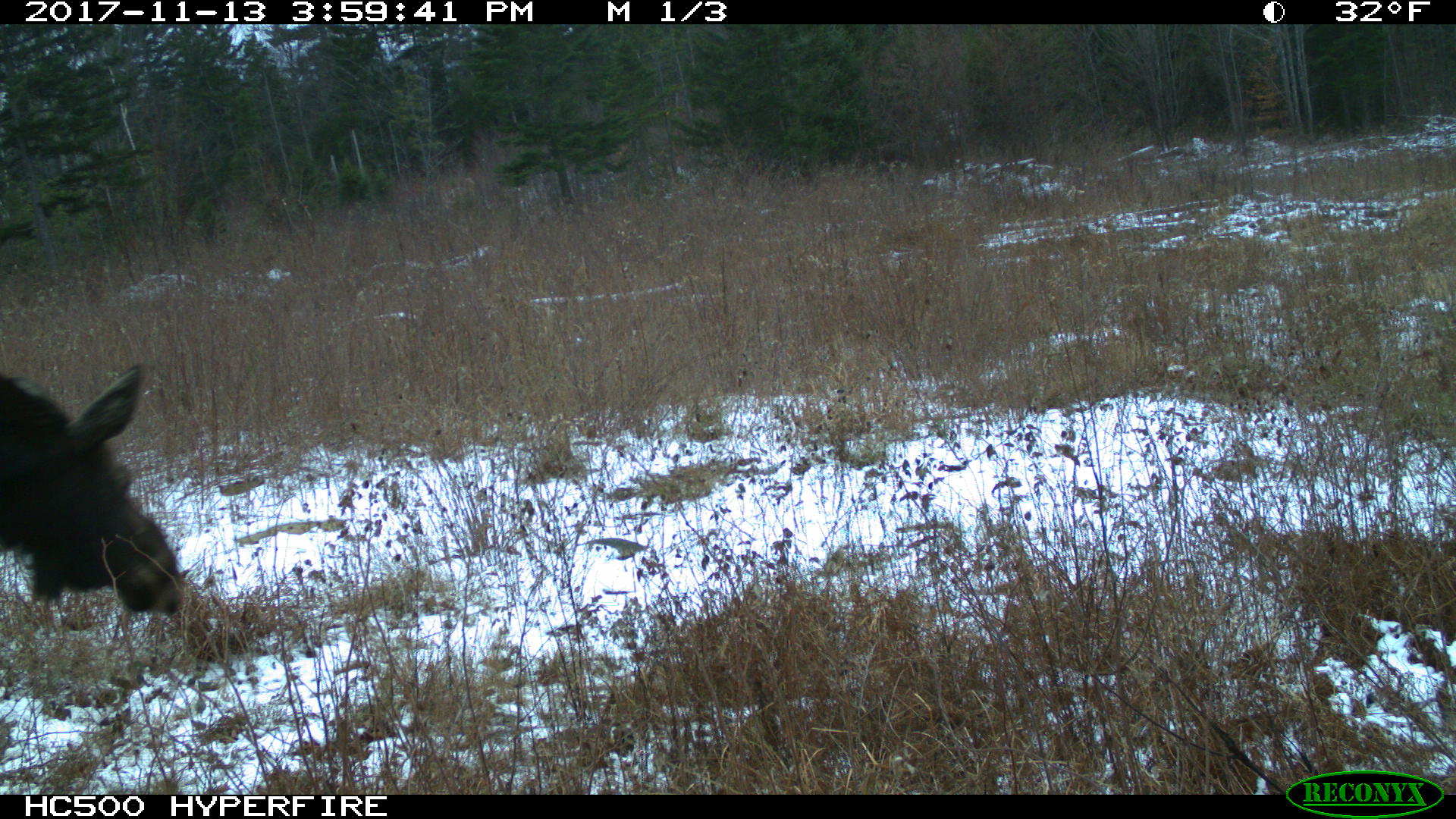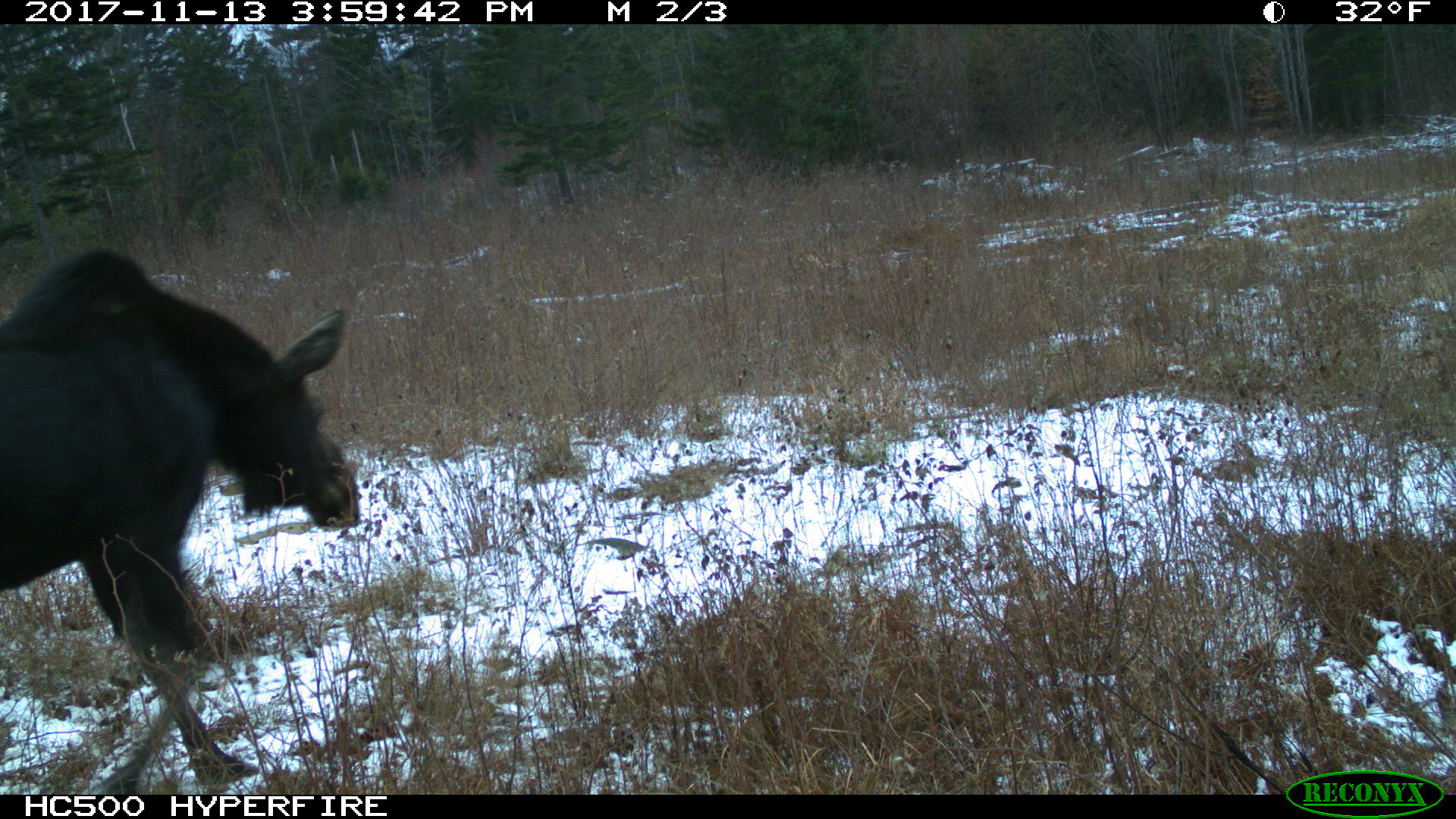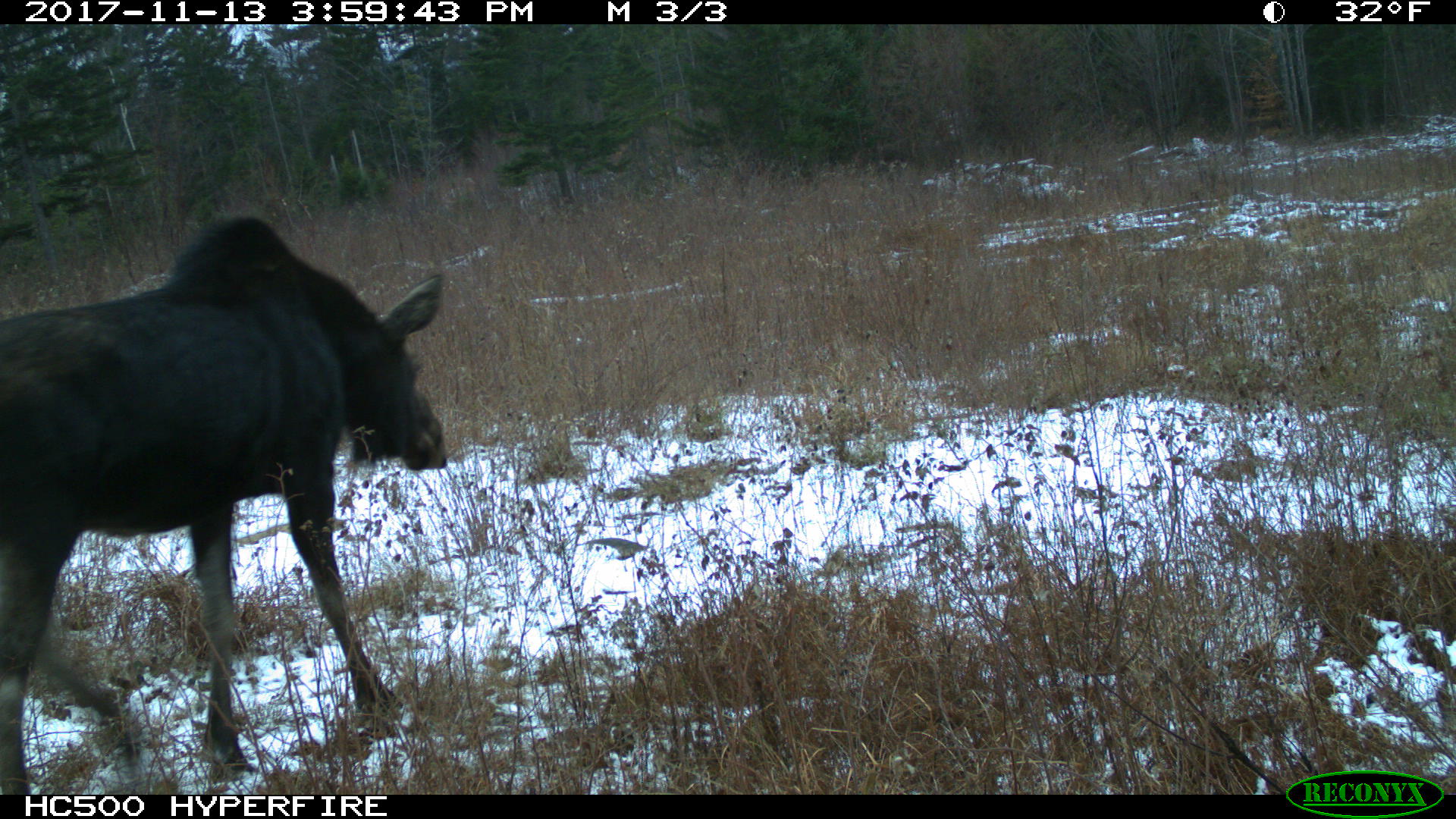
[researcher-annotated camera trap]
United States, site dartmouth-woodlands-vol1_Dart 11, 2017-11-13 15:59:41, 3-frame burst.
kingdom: Animalia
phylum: Chordata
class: Mammalia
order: Artiodactyla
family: Cervidae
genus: Alces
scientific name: Alces alces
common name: moose